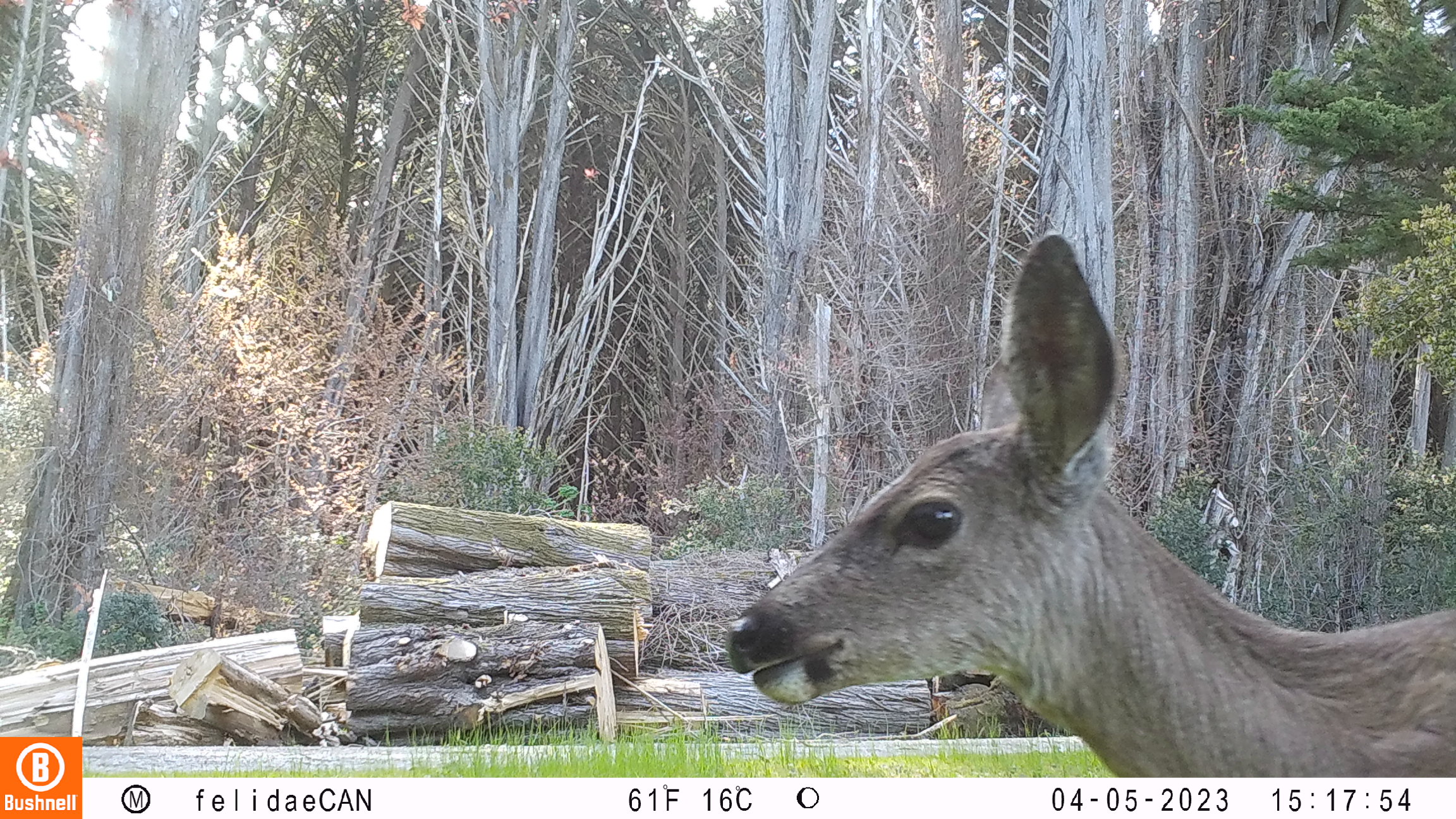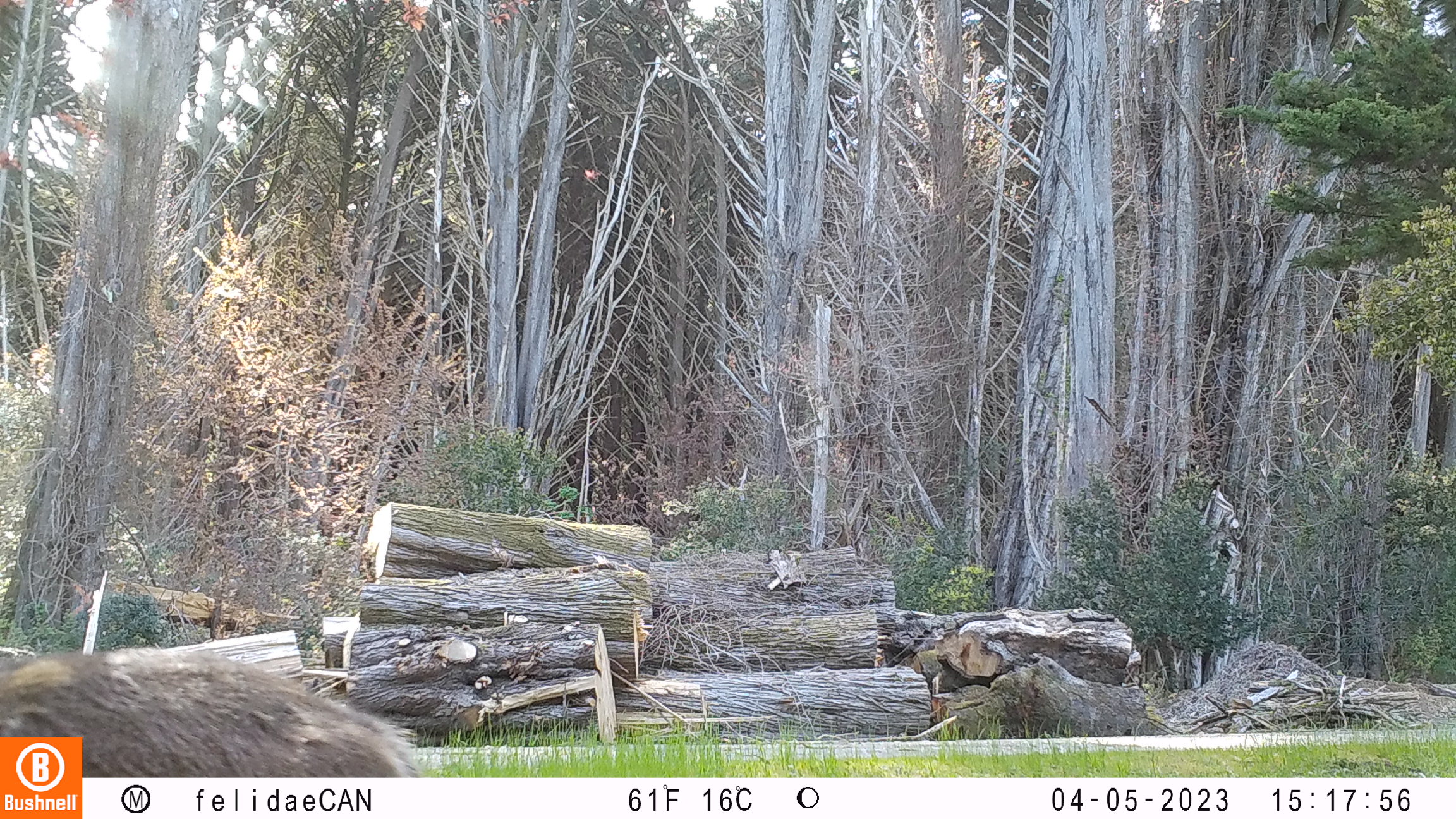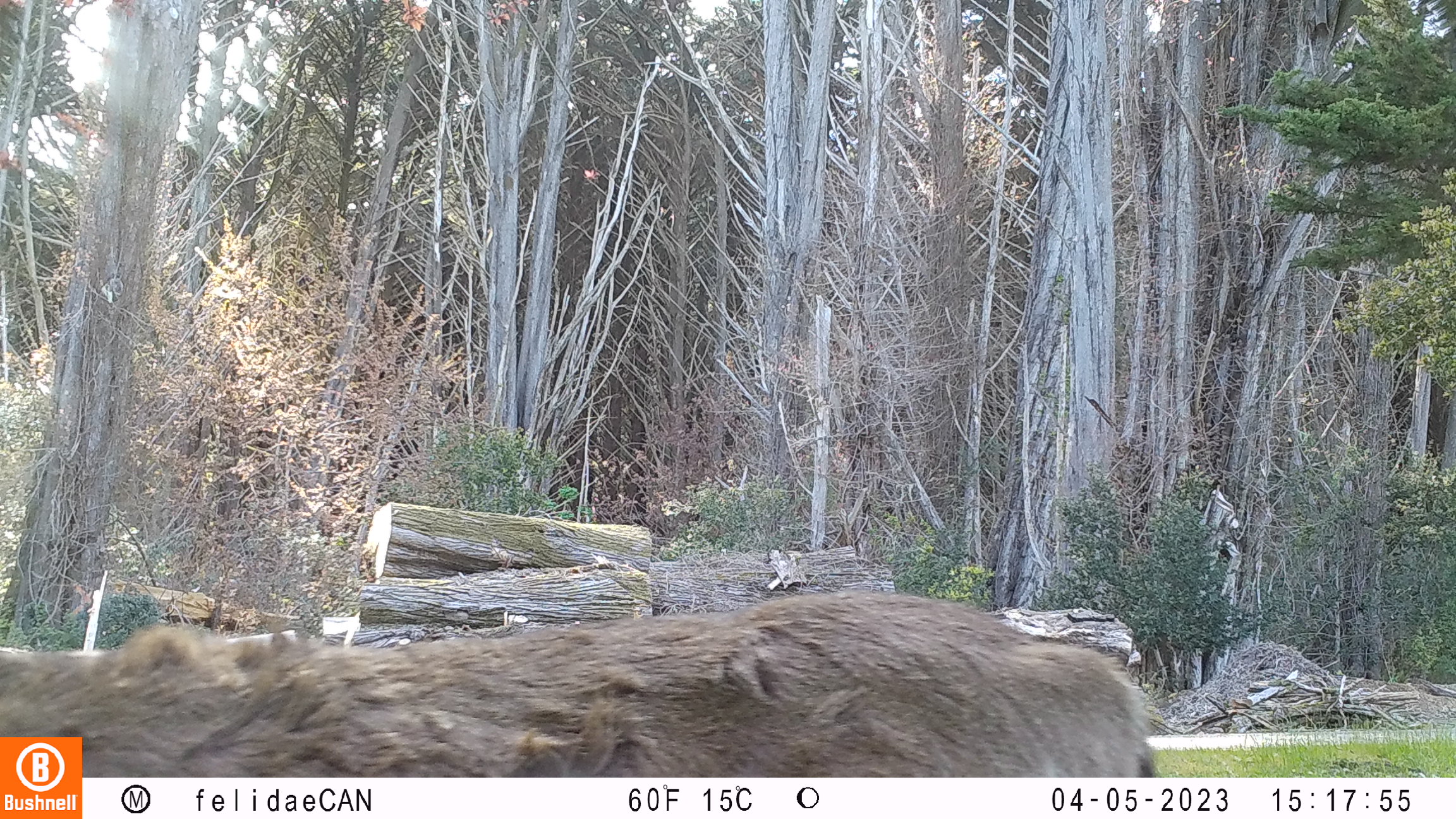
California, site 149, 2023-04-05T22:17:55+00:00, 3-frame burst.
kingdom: Animalia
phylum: Chordata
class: Mammalia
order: Artiodactyla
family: Cervidae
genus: Odocoileus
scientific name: Odocoileus hemionus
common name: mule deer